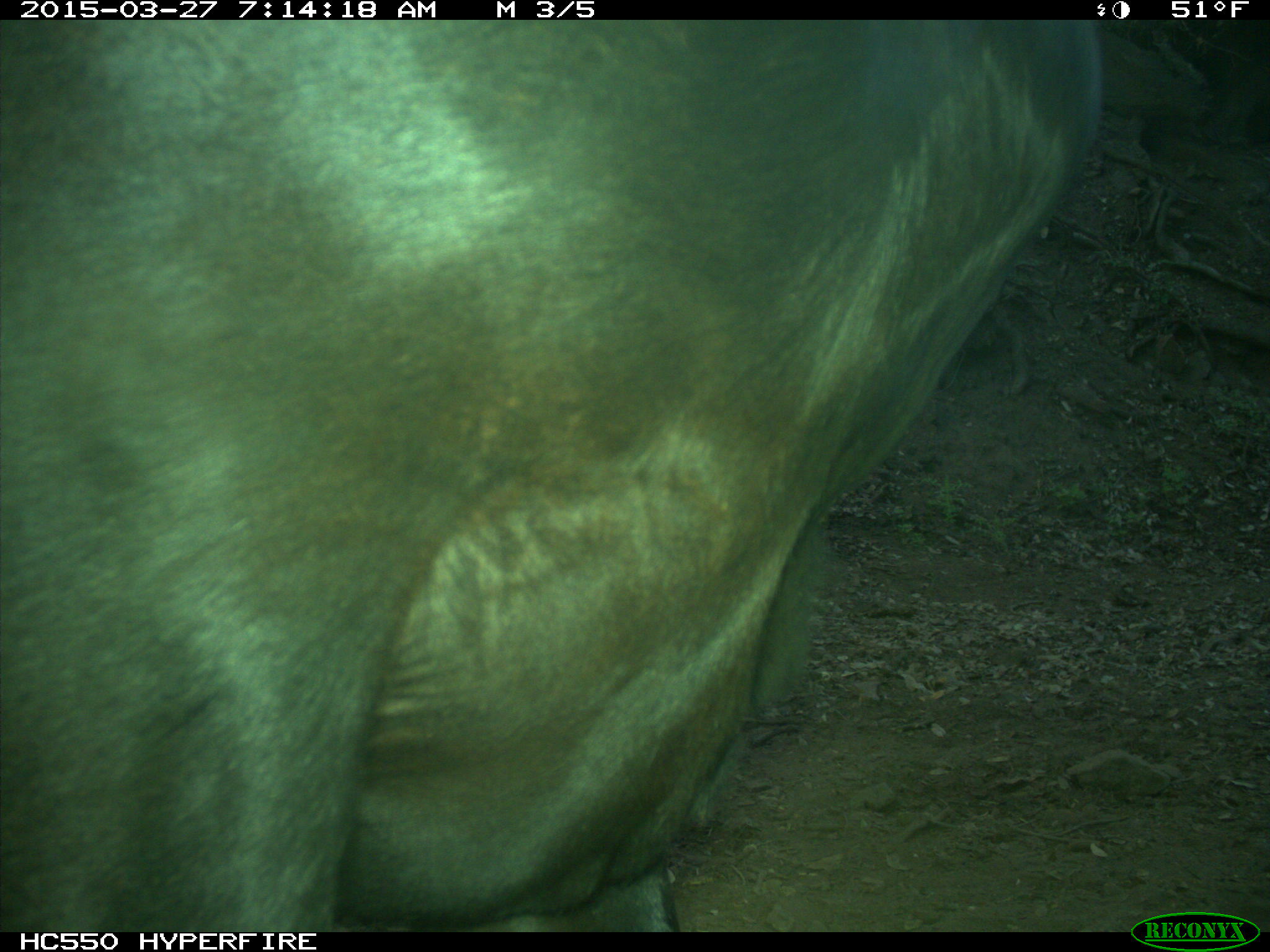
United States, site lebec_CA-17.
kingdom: Animalia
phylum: Chordata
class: Mammalia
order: Artiodactyla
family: Bovidae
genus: Bos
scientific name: Bos taurus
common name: domestic cow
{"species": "Bos taurus (domestic cow)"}